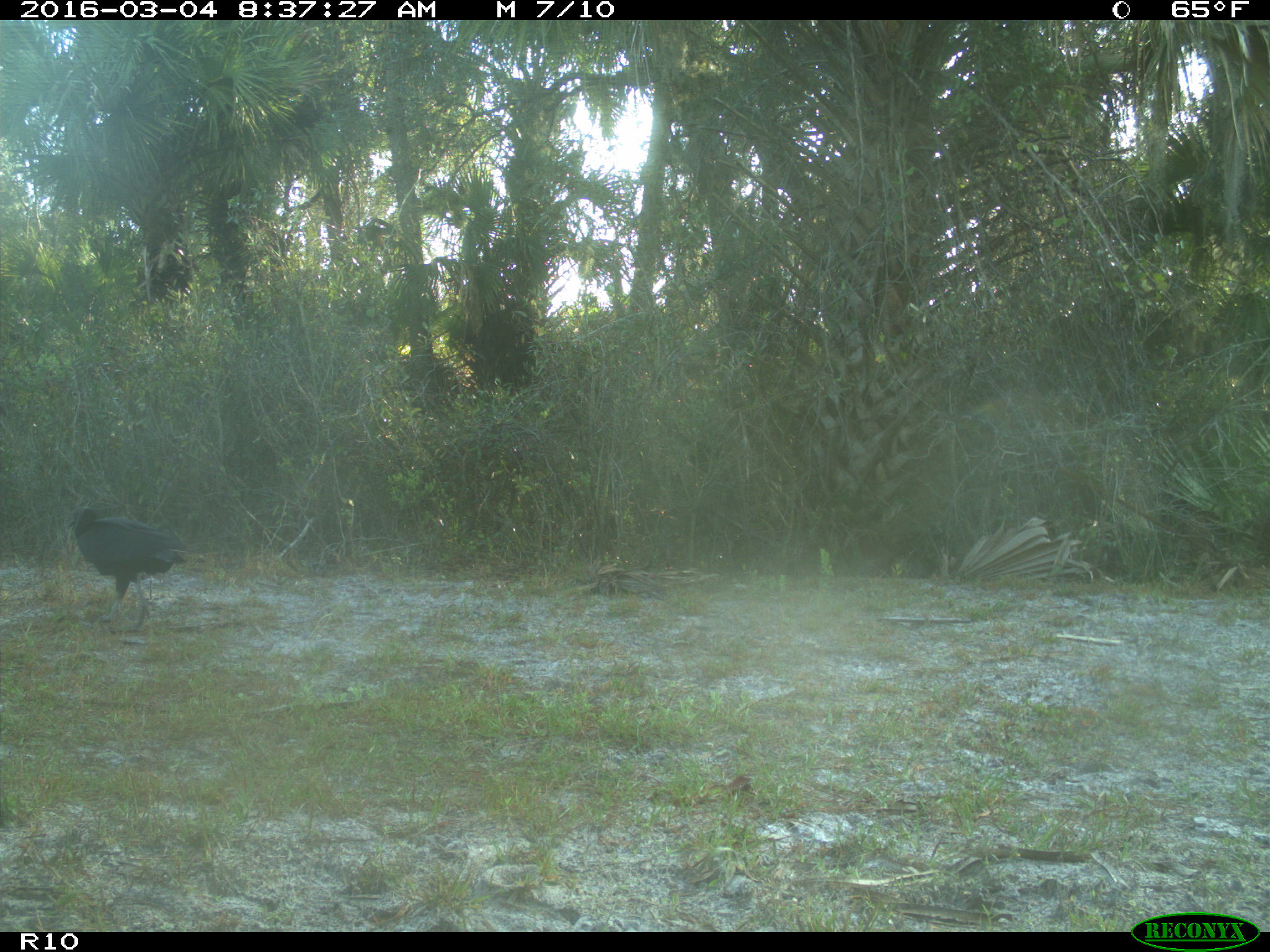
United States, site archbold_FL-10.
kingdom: Animalia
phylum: Chordata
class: Aves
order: Accipitriformes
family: Accipitridae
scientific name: Accipitridae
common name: acciptirids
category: unidentified accipitrid